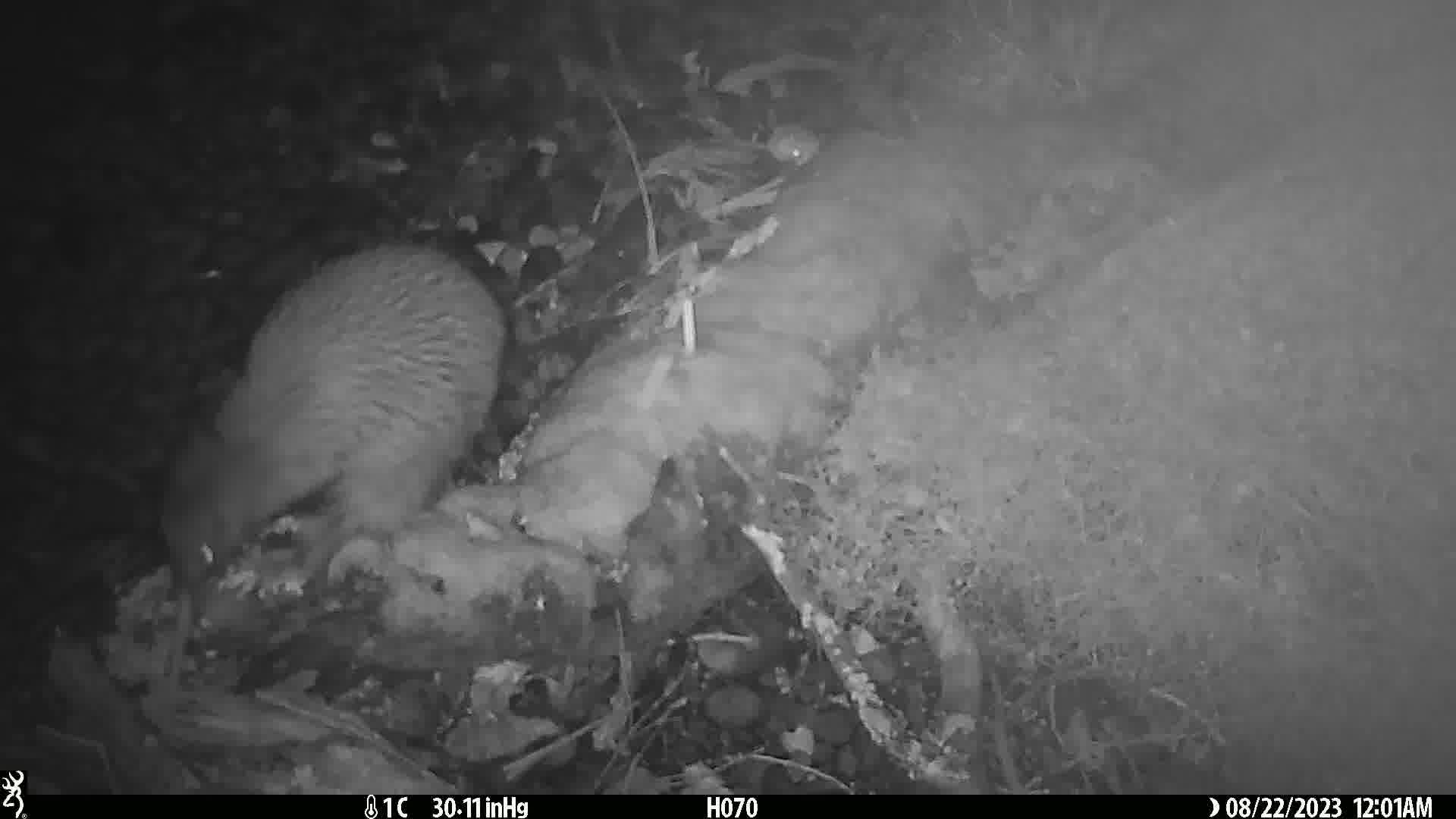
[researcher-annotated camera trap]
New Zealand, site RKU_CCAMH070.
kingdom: Animalia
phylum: Chordata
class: Aves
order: Apterygiformes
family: Apterygidae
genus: Apteryx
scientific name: Apteryx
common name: kiwi